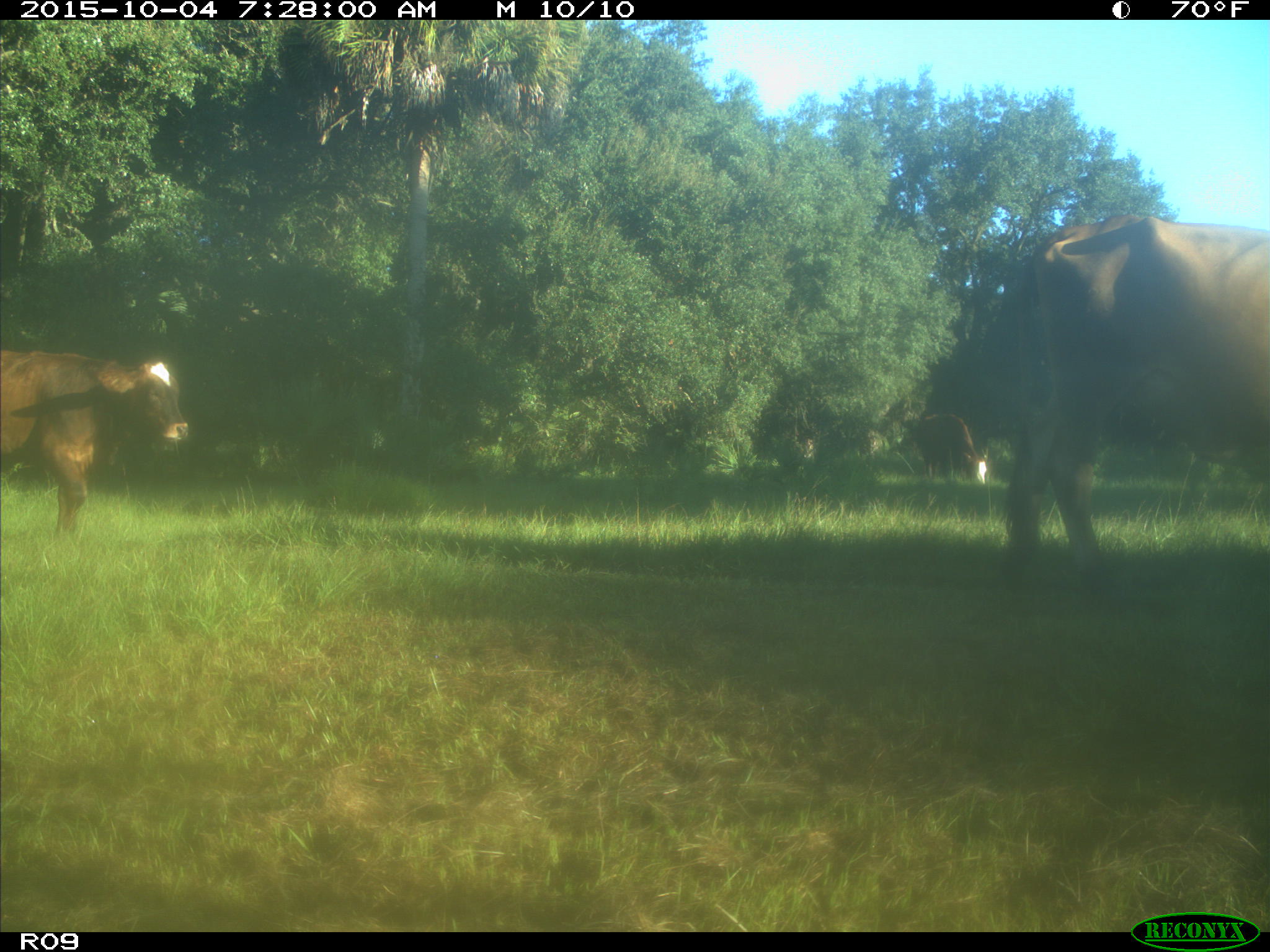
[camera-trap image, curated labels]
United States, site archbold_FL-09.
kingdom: Animalia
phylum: Chordata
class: Mammalia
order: Artiodactyla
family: Bovidae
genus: Bos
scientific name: Bos taurus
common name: domestic cow